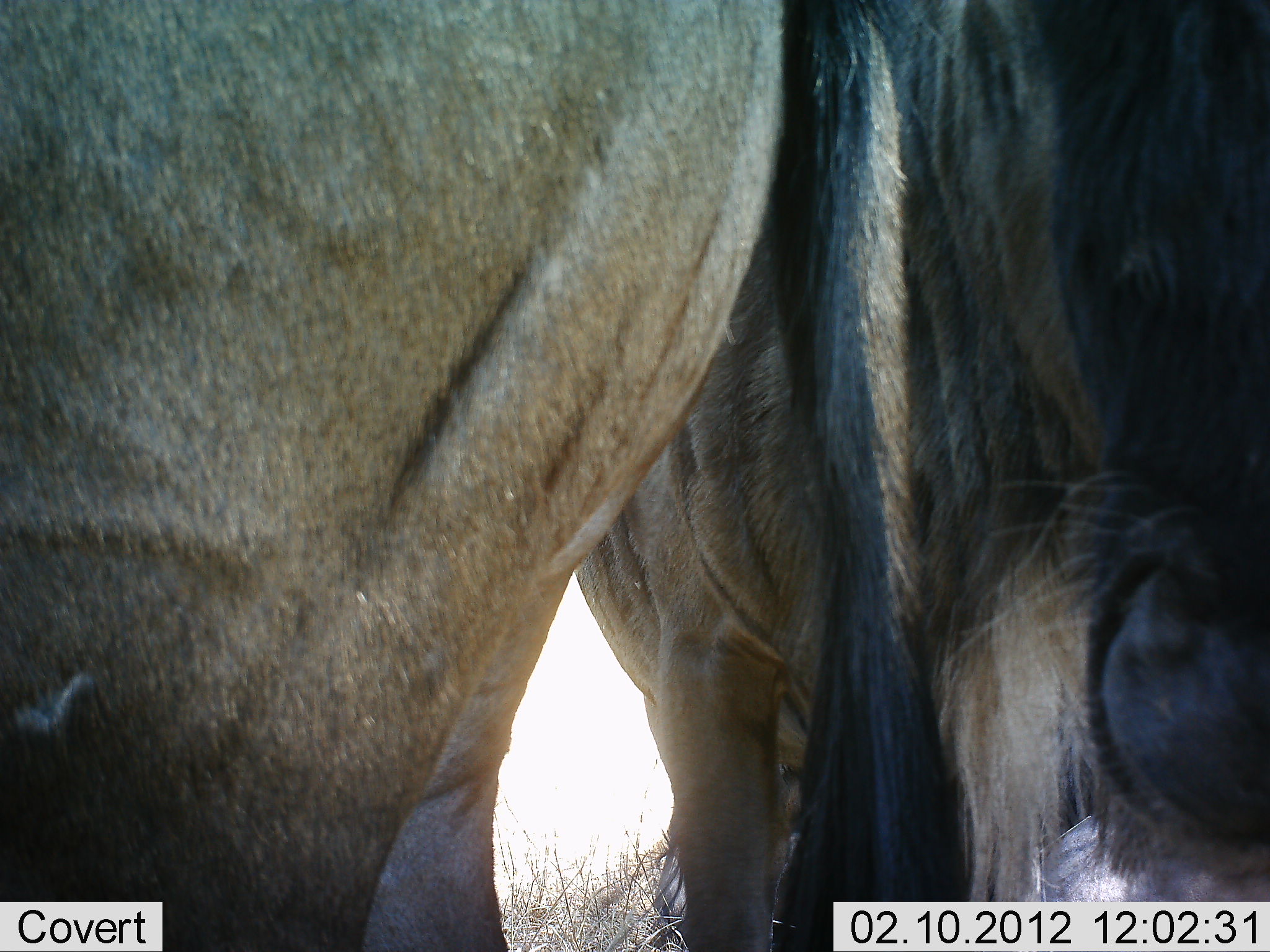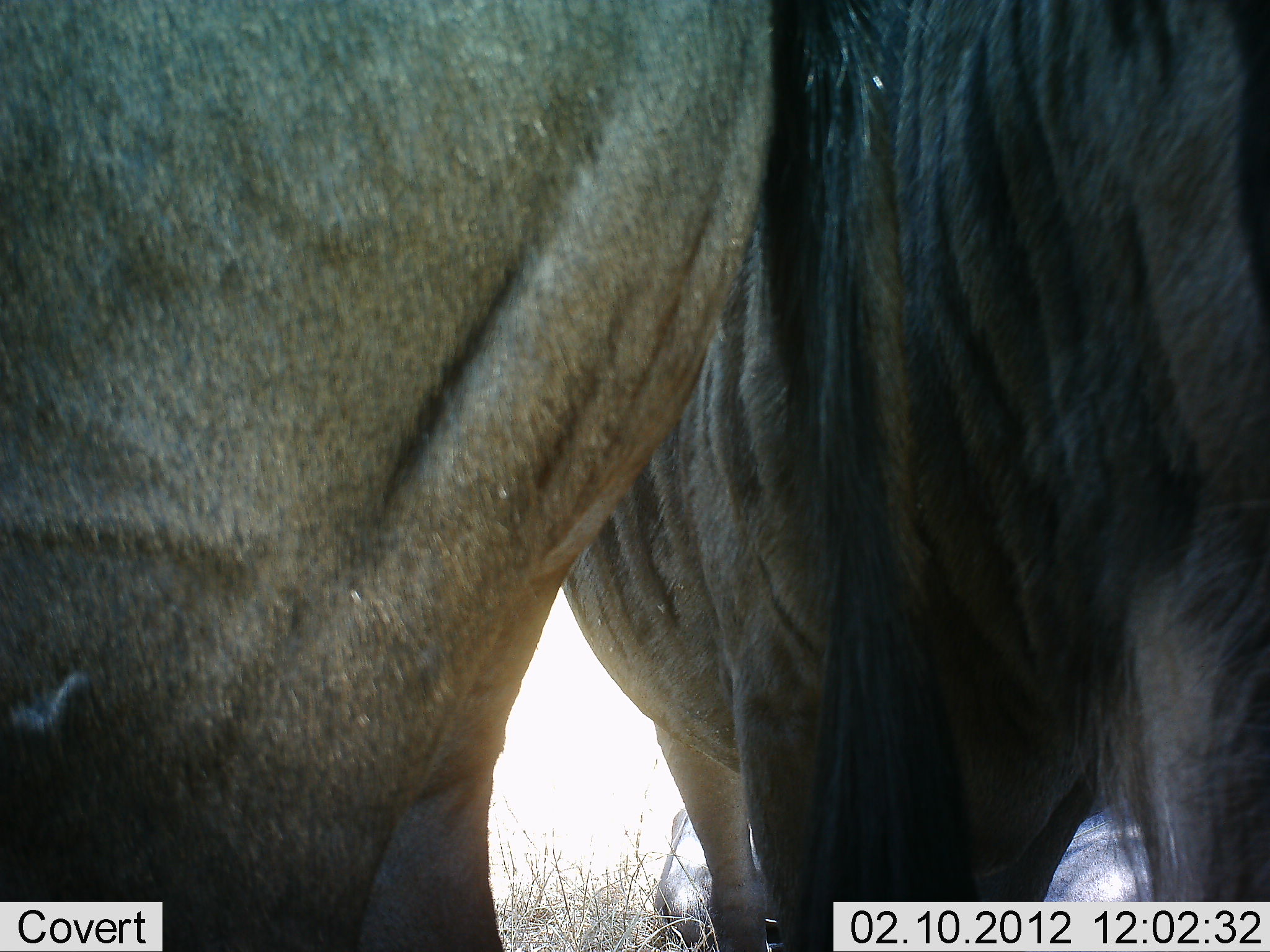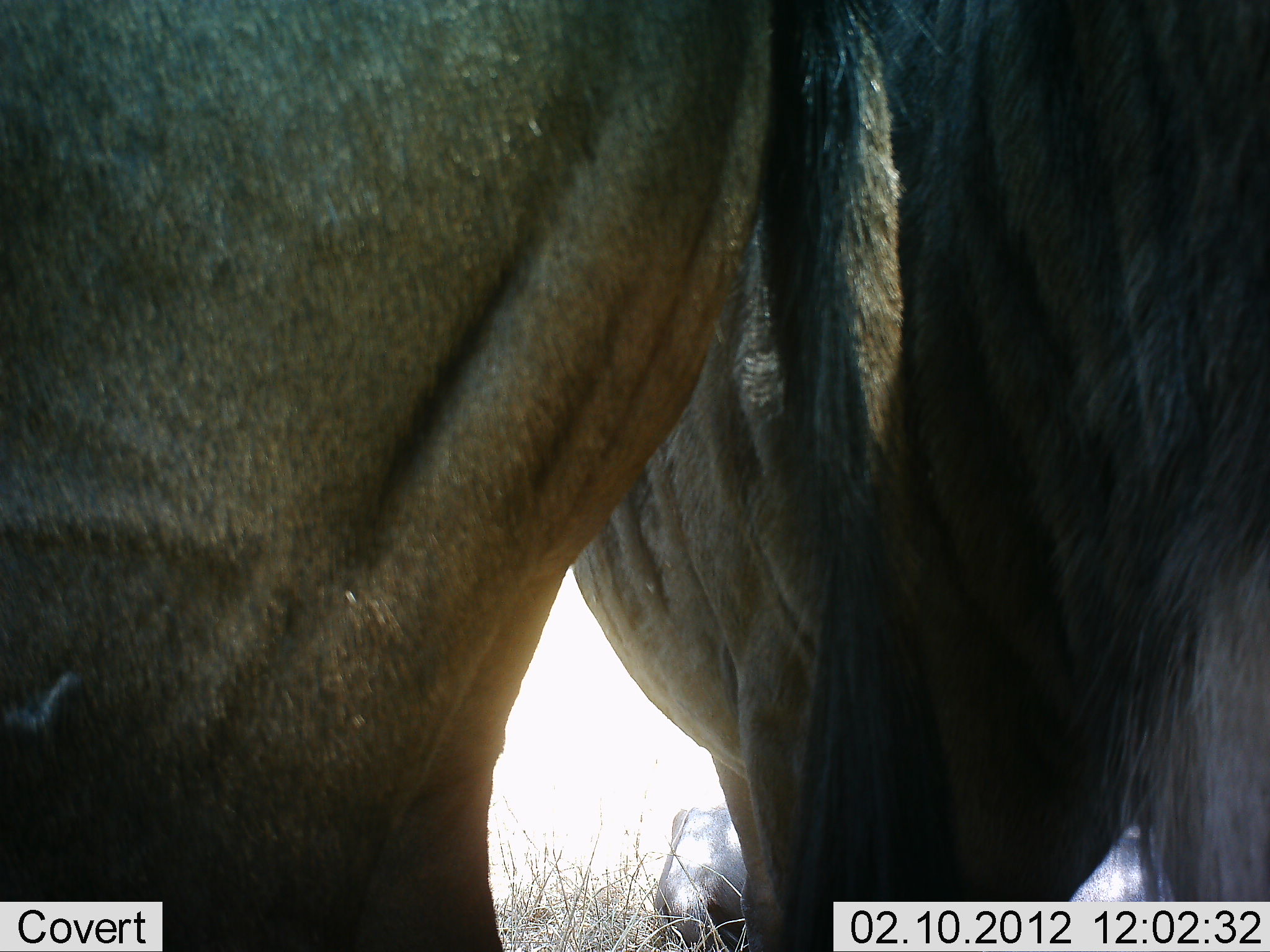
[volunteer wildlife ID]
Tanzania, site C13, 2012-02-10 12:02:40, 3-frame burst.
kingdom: Animalia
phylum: Chordata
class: Mammalia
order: Artiodactyla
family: Bovidae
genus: Connochaetes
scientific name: Connochaetes taurinus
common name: blue wildebeest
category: wildebeest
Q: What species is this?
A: Wildebeest (blue wildebeest) (Connochaetes taurinus).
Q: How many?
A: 2.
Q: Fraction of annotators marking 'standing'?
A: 100%.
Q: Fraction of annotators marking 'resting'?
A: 10%.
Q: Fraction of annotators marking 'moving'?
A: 5%.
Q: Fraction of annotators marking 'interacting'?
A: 5%.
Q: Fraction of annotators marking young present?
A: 0%.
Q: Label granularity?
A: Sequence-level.